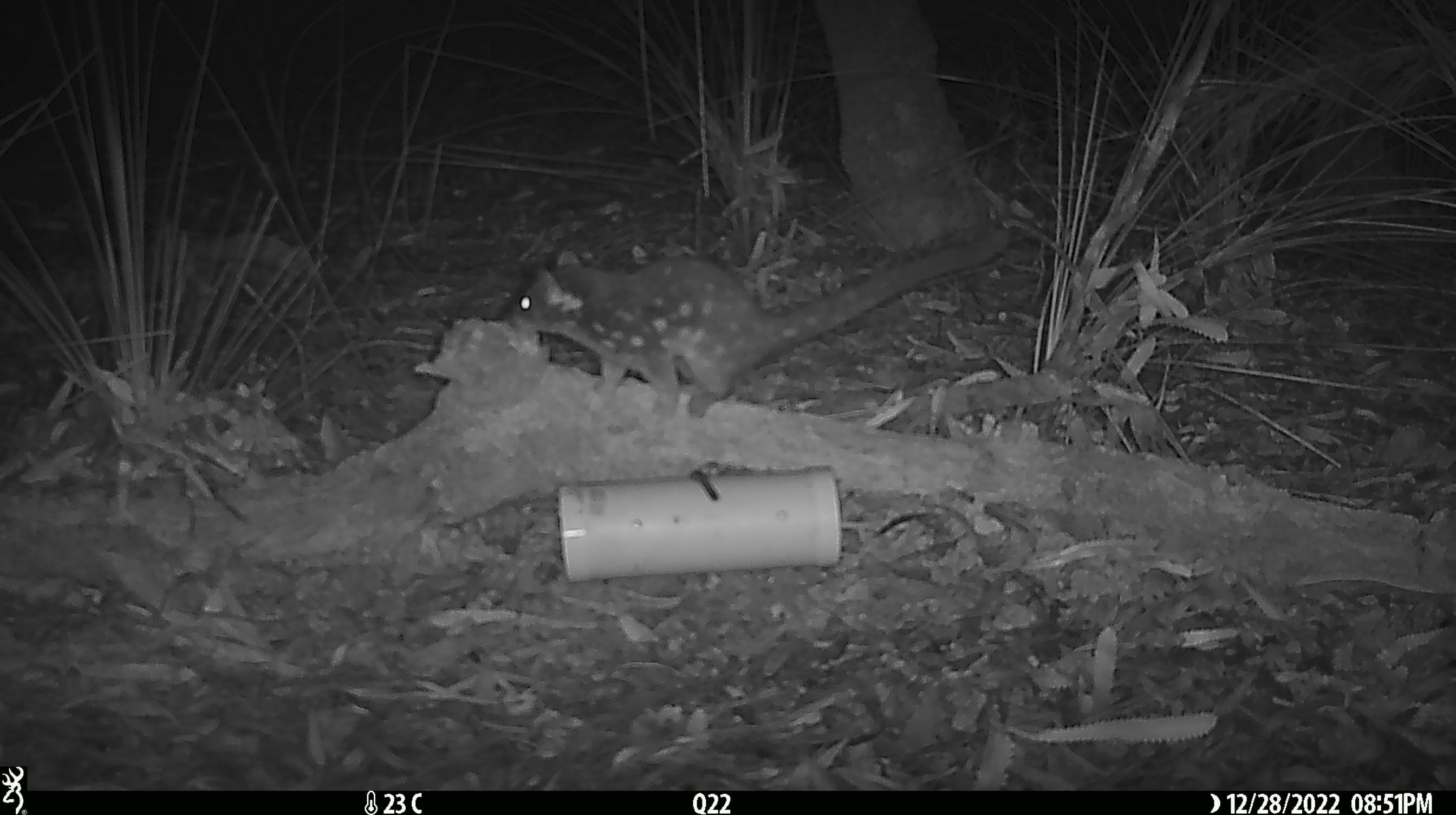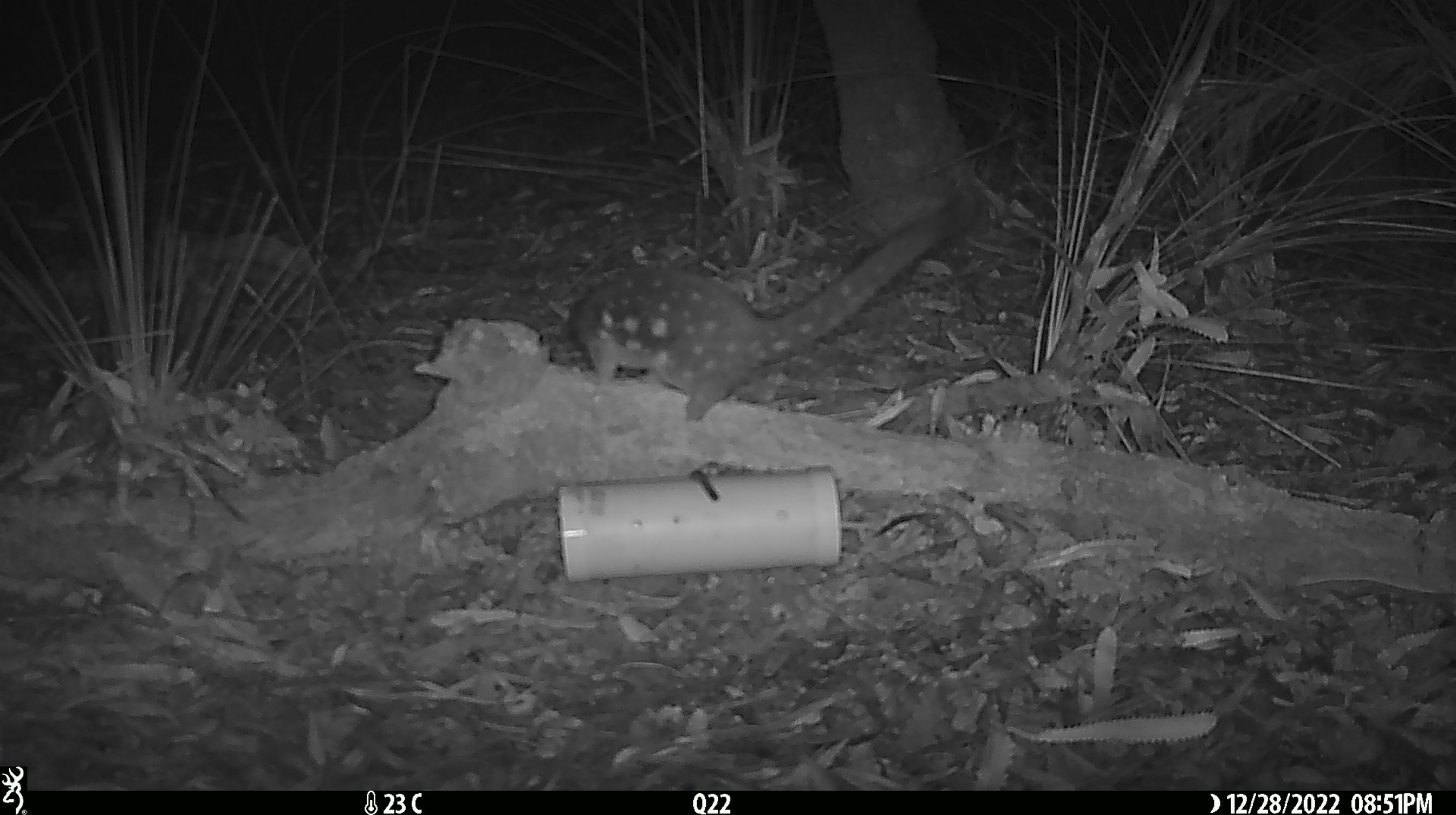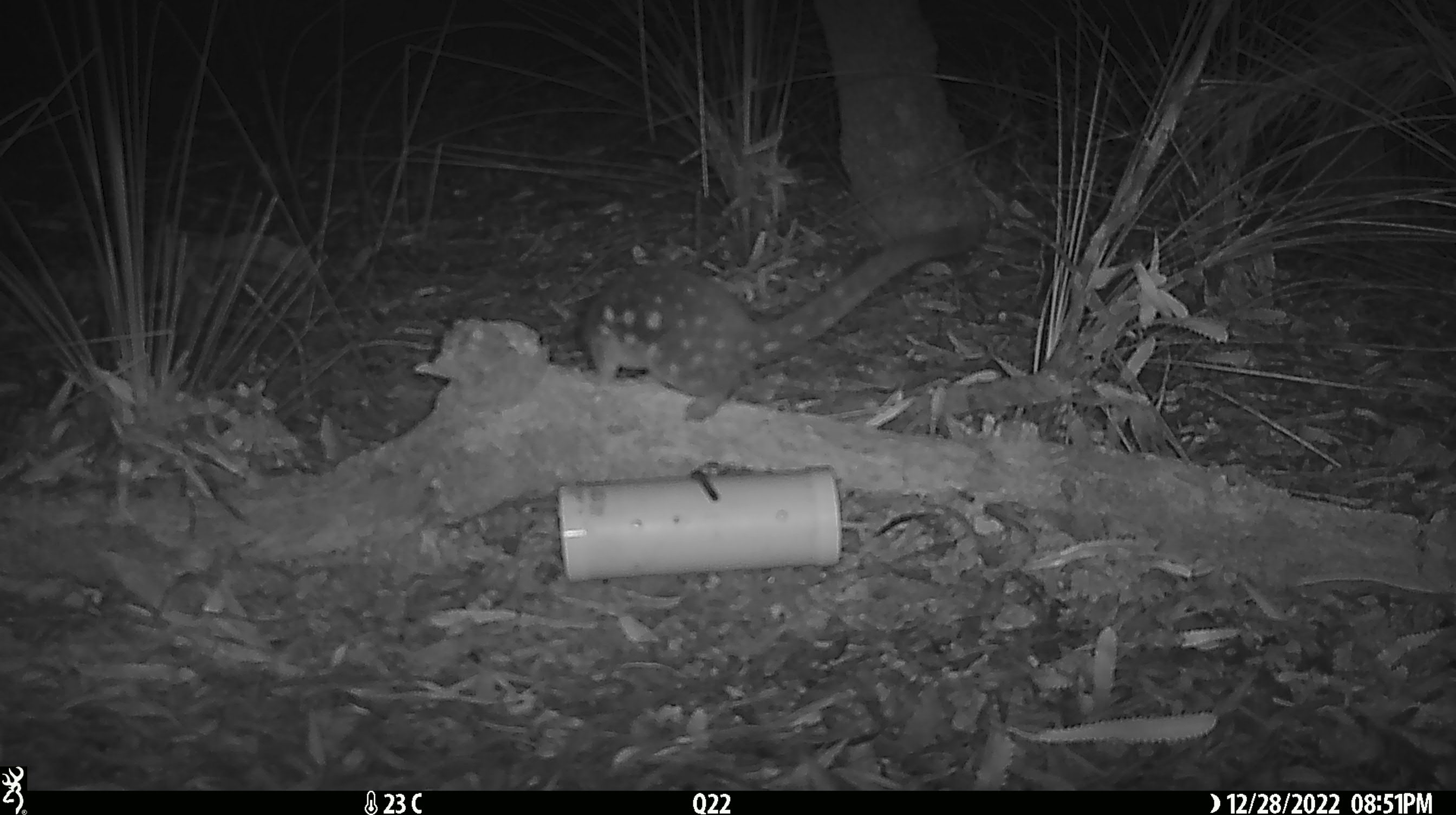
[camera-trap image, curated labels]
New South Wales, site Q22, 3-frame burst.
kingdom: Animalia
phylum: Chordata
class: Mammalia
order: Dasyuromorphia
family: Dasyuridae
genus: Dasyurus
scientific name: Dasyurus maculatus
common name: spotted-tailed quoll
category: quoll